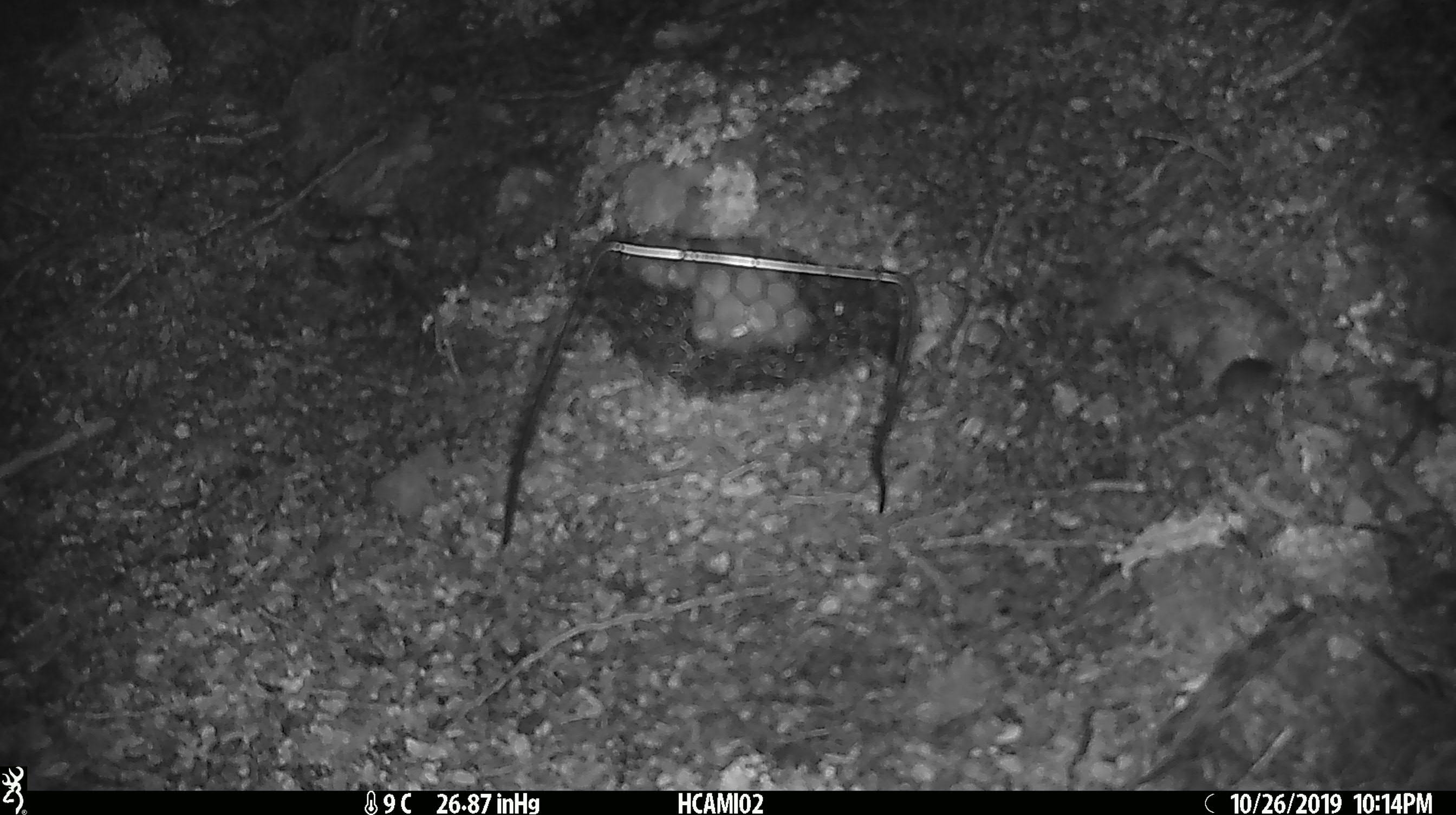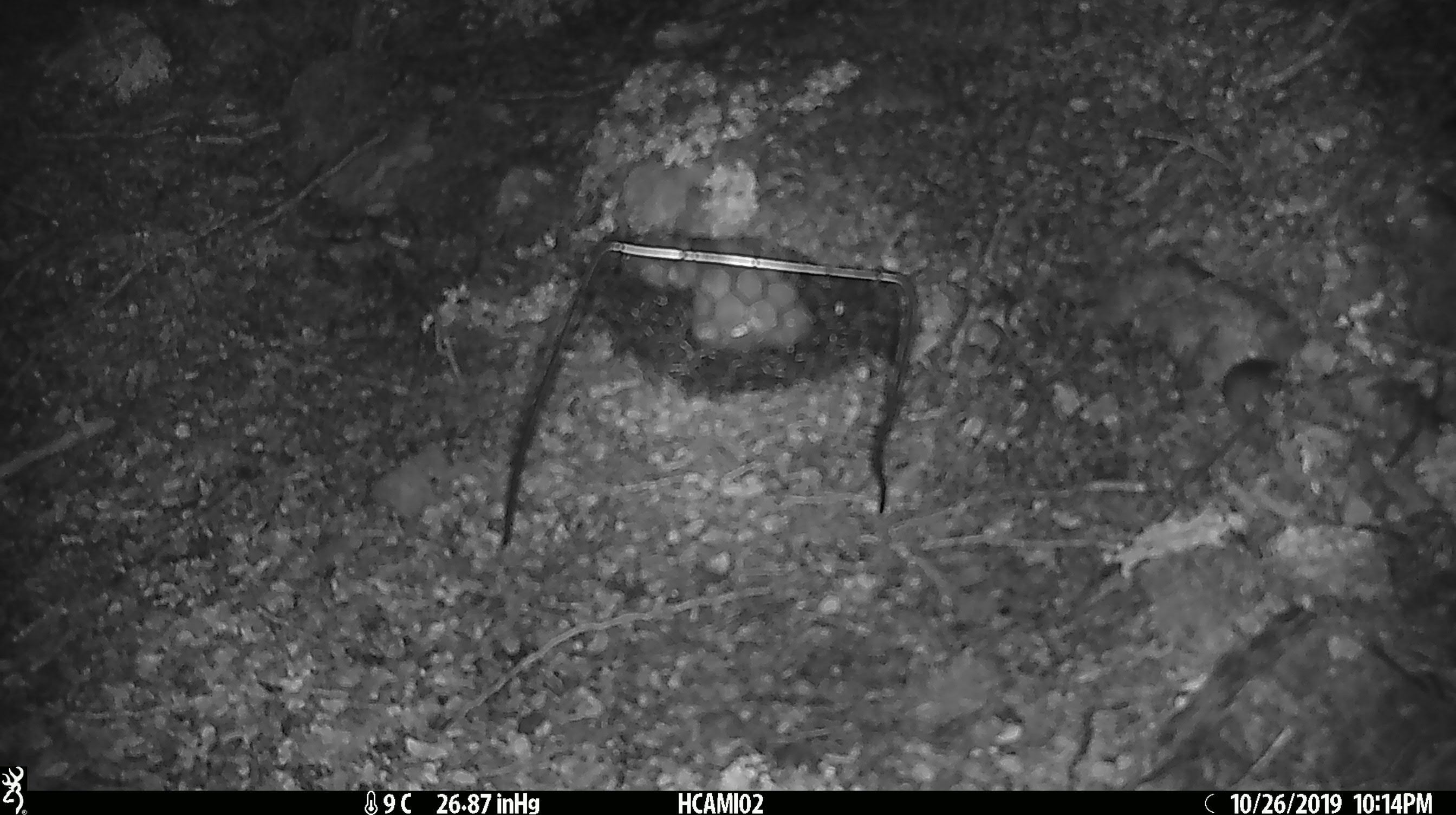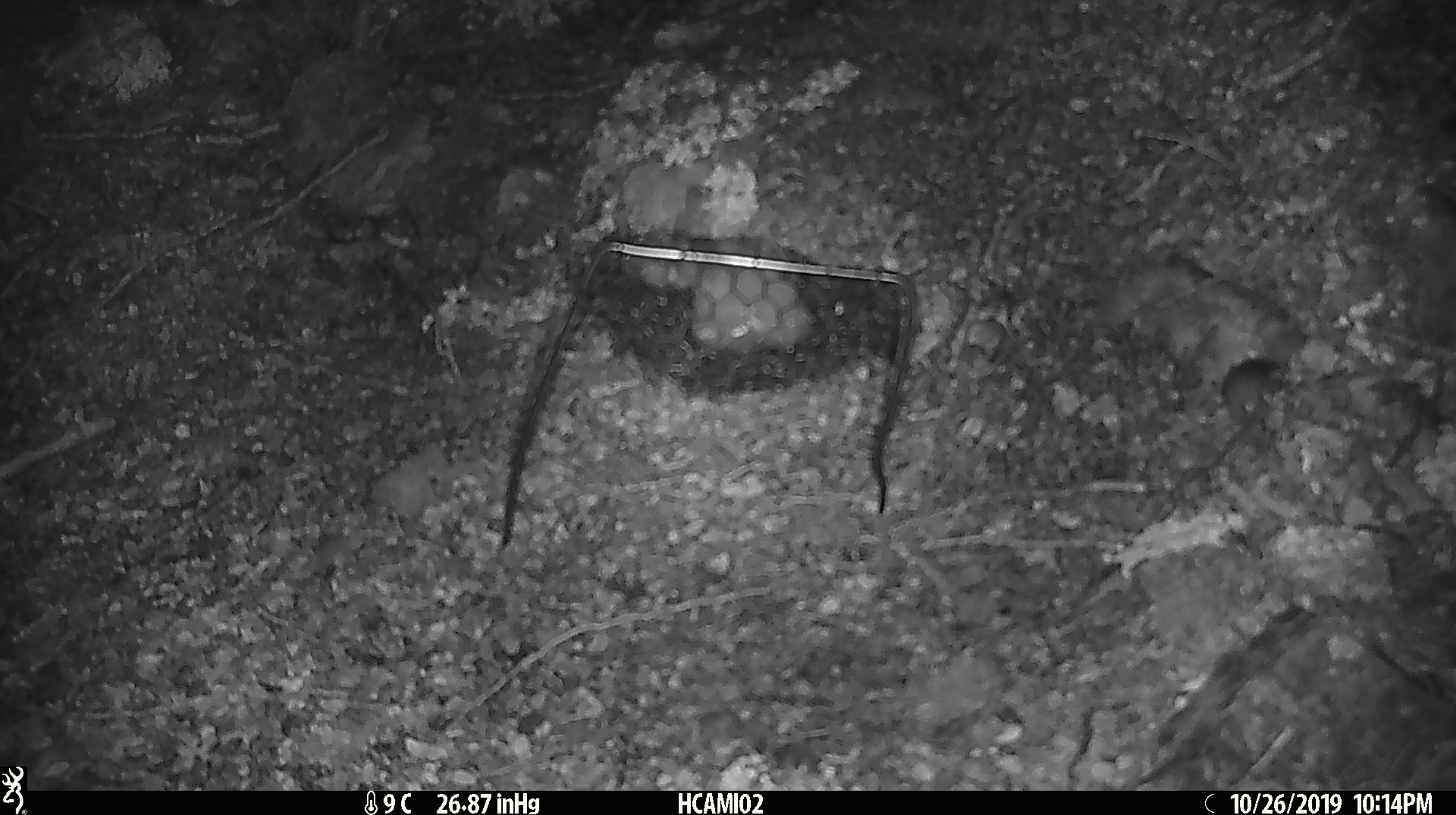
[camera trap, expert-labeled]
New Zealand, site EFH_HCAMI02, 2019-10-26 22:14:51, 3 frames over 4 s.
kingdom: Animalia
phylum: Chordata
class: Mammalia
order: Rodentia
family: Muridae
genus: Mus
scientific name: Mus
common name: mouse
Mouse (Mus).